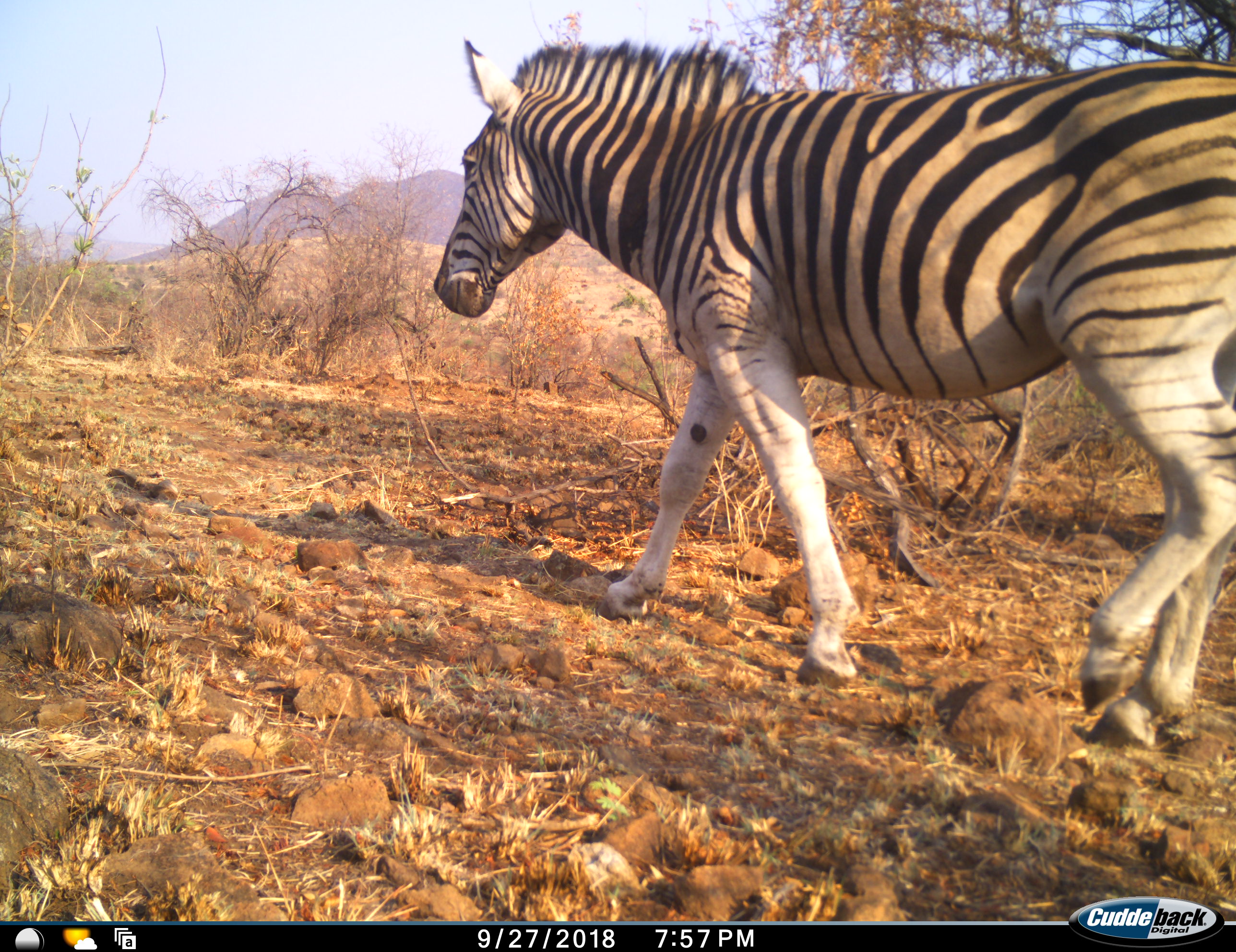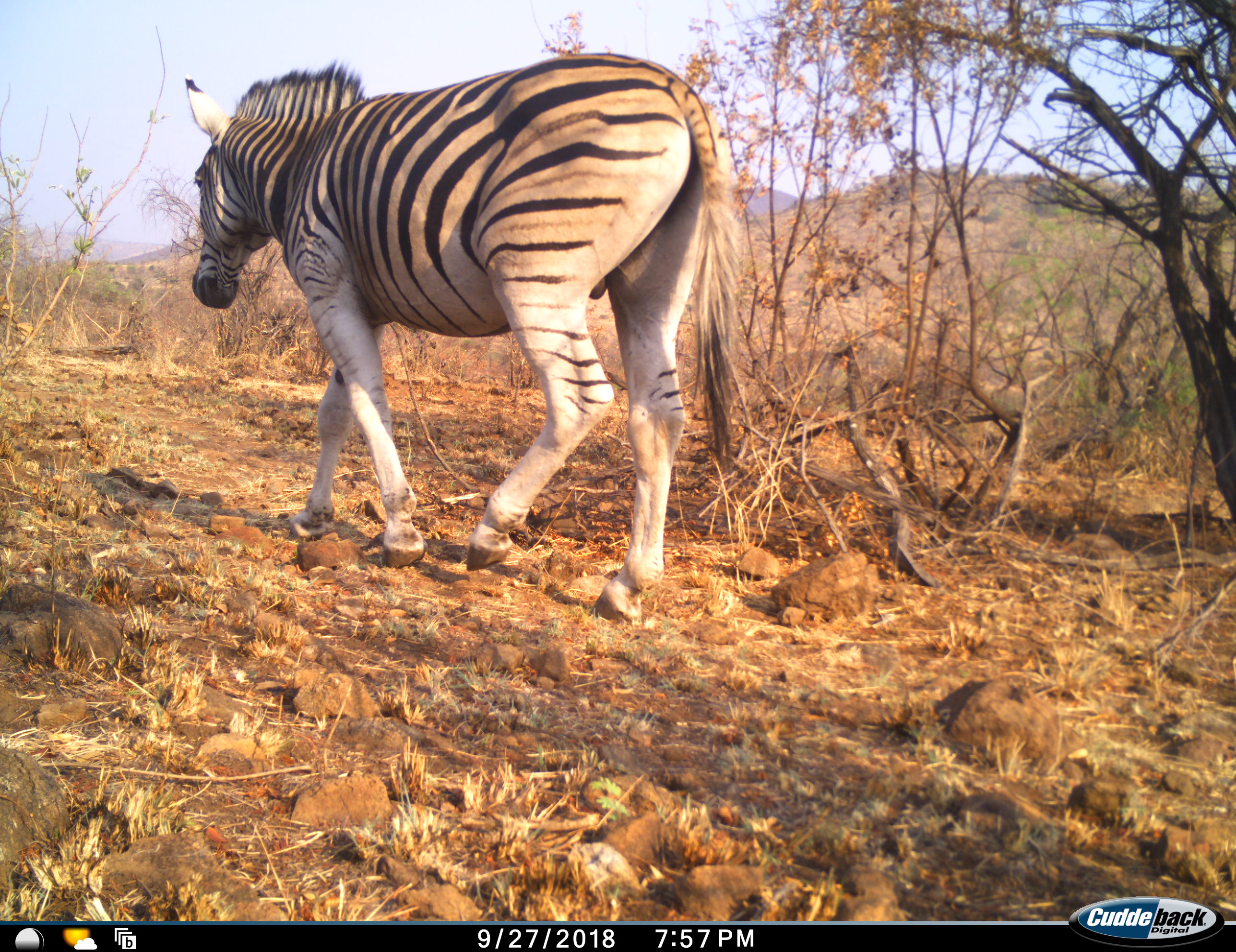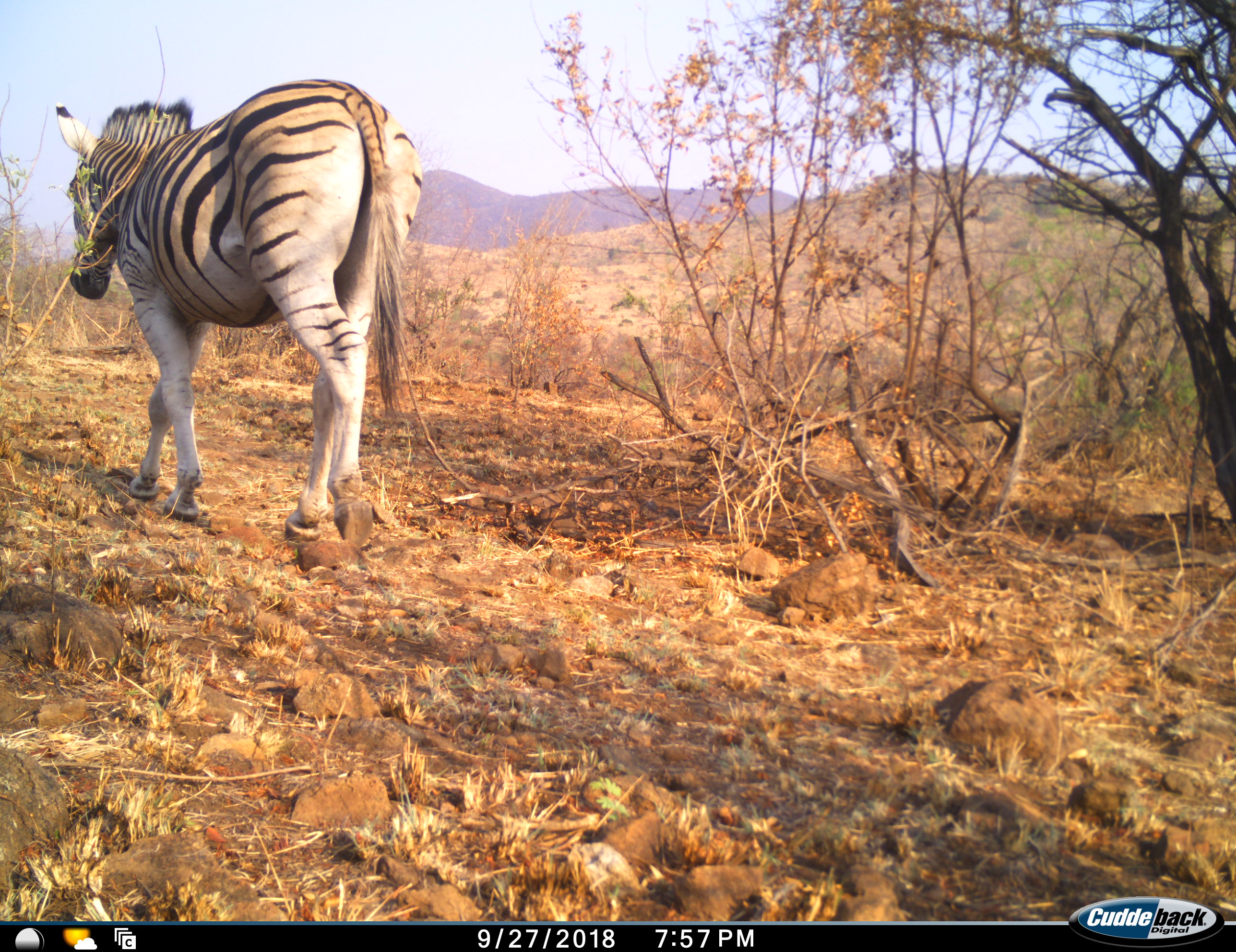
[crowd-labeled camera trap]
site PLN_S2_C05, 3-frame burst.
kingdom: Animalia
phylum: Chordata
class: Mammalia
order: Perissodactyla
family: Equidae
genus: Equus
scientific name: Equus quagga burchellii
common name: burchell's zebra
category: zebraburchells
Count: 1.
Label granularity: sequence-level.